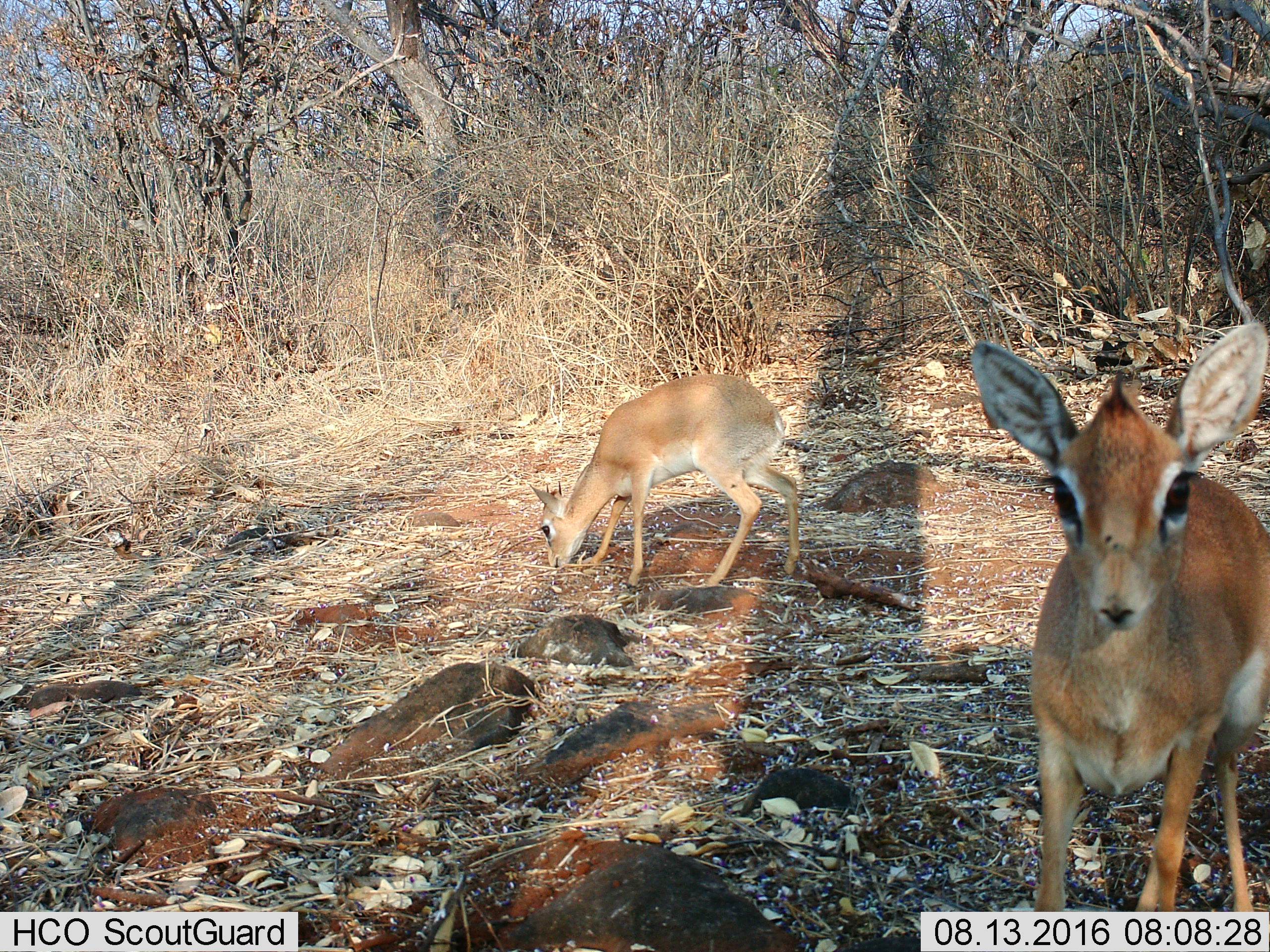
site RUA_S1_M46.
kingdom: Animalia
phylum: Chordata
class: Mammalia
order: Artiodactyla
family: Bovidae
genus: Madoqua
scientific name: Madoqua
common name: dik-dik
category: dikdik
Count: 2.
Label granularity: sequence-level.